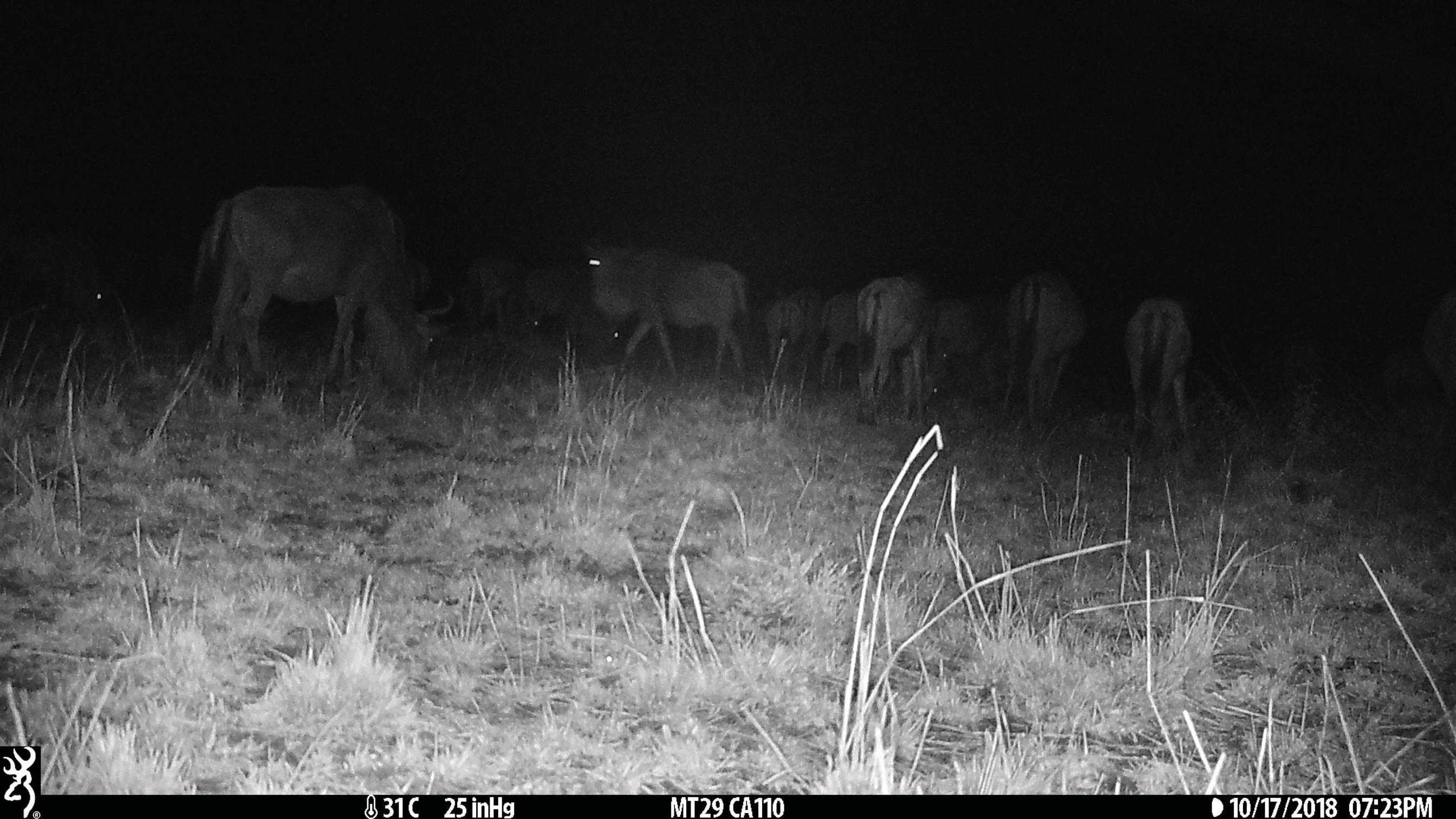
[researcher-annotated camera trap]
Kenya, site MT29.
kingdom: Animalia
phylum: Chordata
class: Mammalia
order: Artiodactyla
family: Bovidae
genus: Connochaetes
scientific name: Connochaetes taurinus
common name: blue wildebeest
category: wildebeest